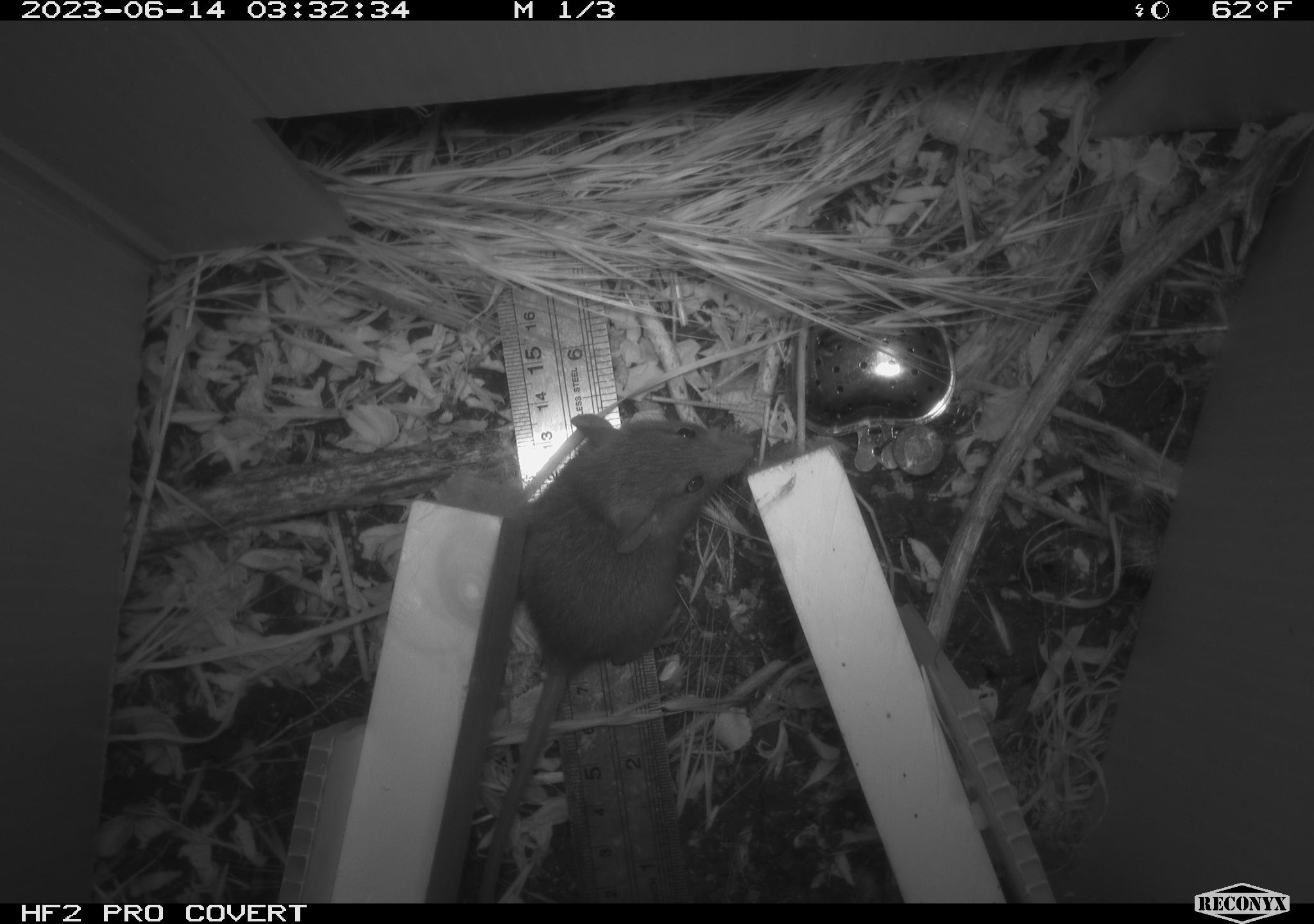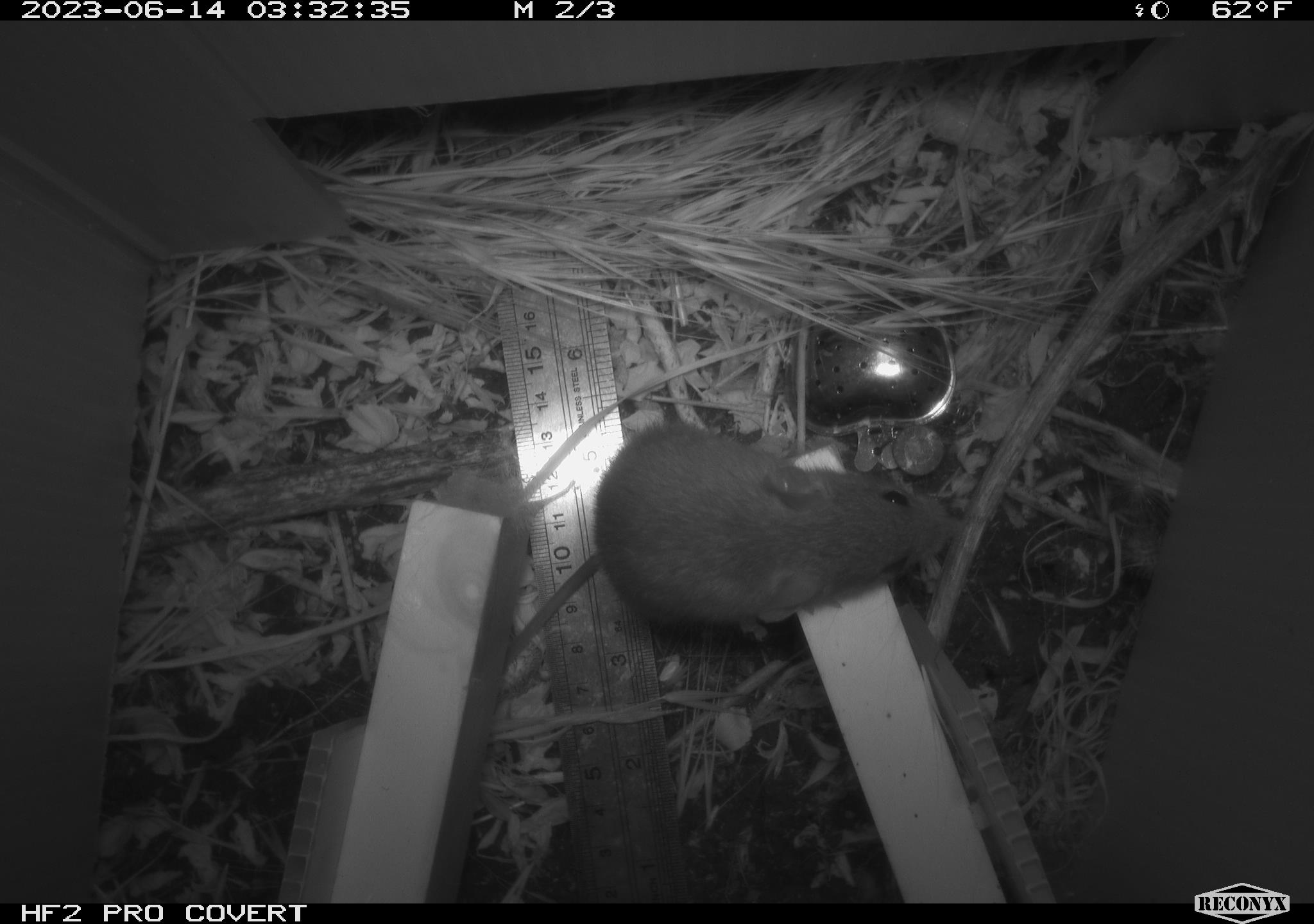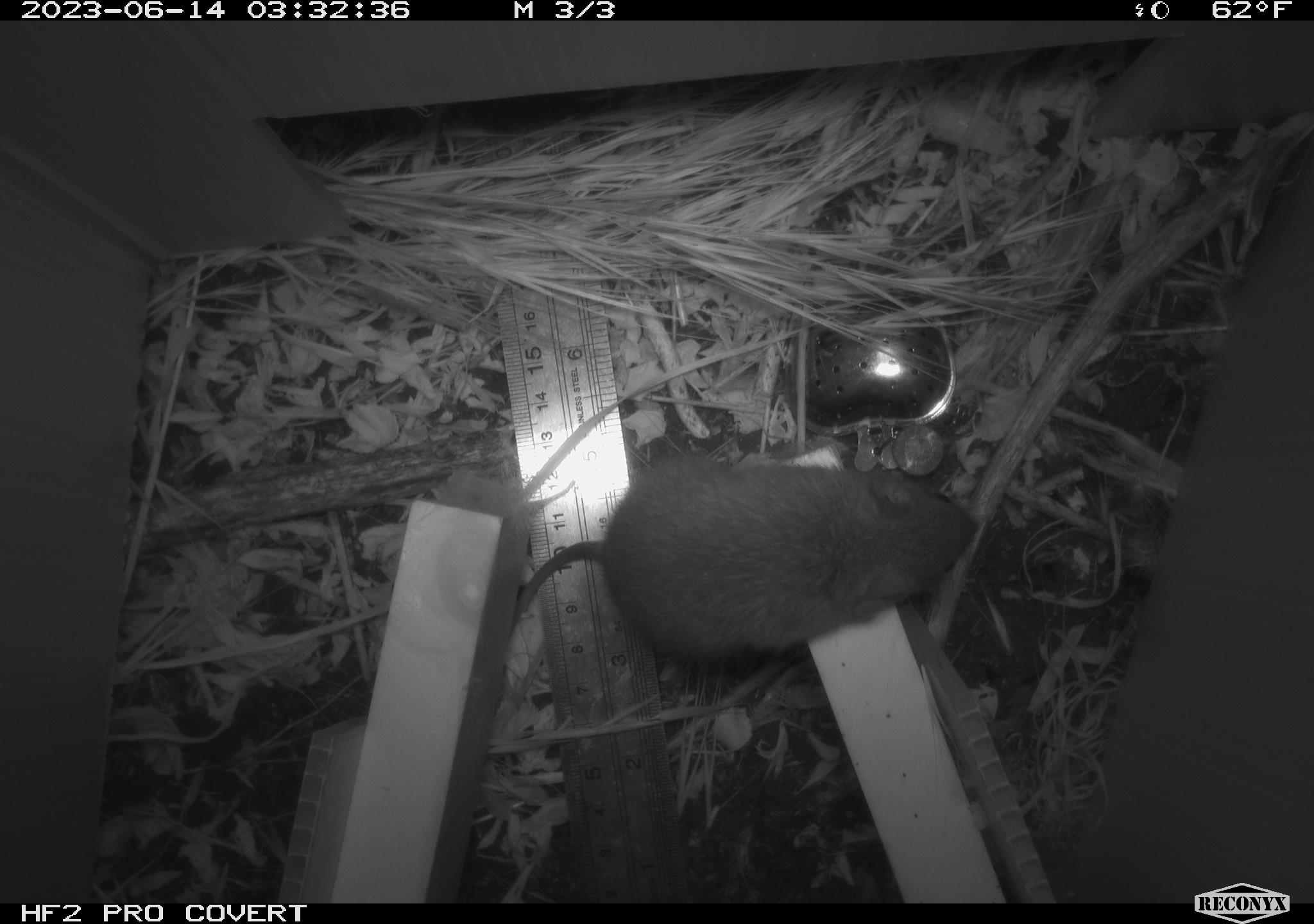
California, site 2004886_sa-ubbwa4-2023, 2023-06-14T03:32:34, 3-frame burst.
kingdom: Animalia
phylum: Chordata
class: Mammalia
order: Rodentia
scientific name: Rodentia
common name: mouse species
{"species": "mouse species (Rodentia)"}